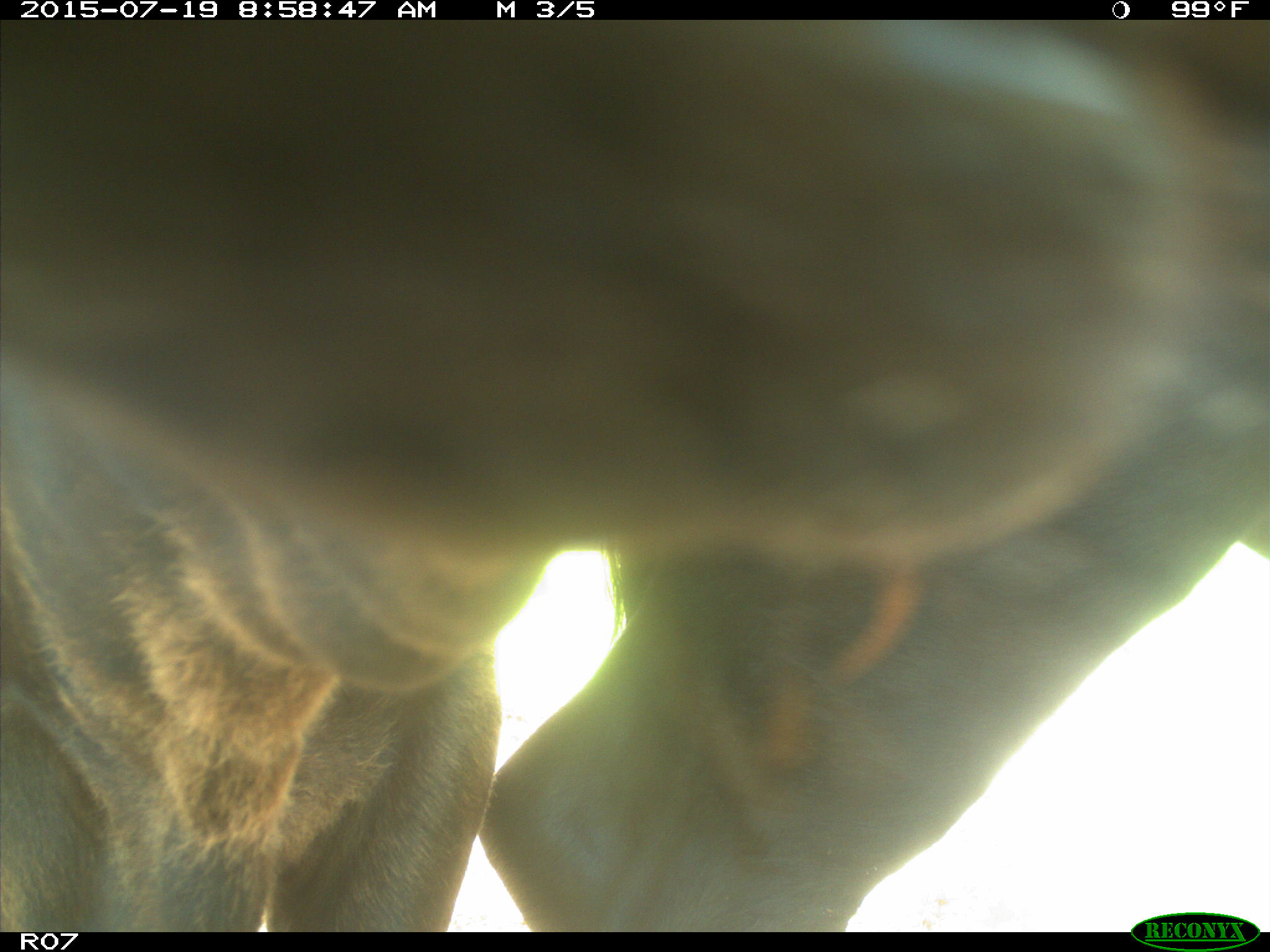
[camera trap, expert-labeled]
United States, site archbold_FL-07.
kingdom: Animalia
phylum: Chordata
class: Mammalia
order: Artiodactyla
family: Bovidae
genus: Bos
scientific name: Bos taurus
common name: domestic cow